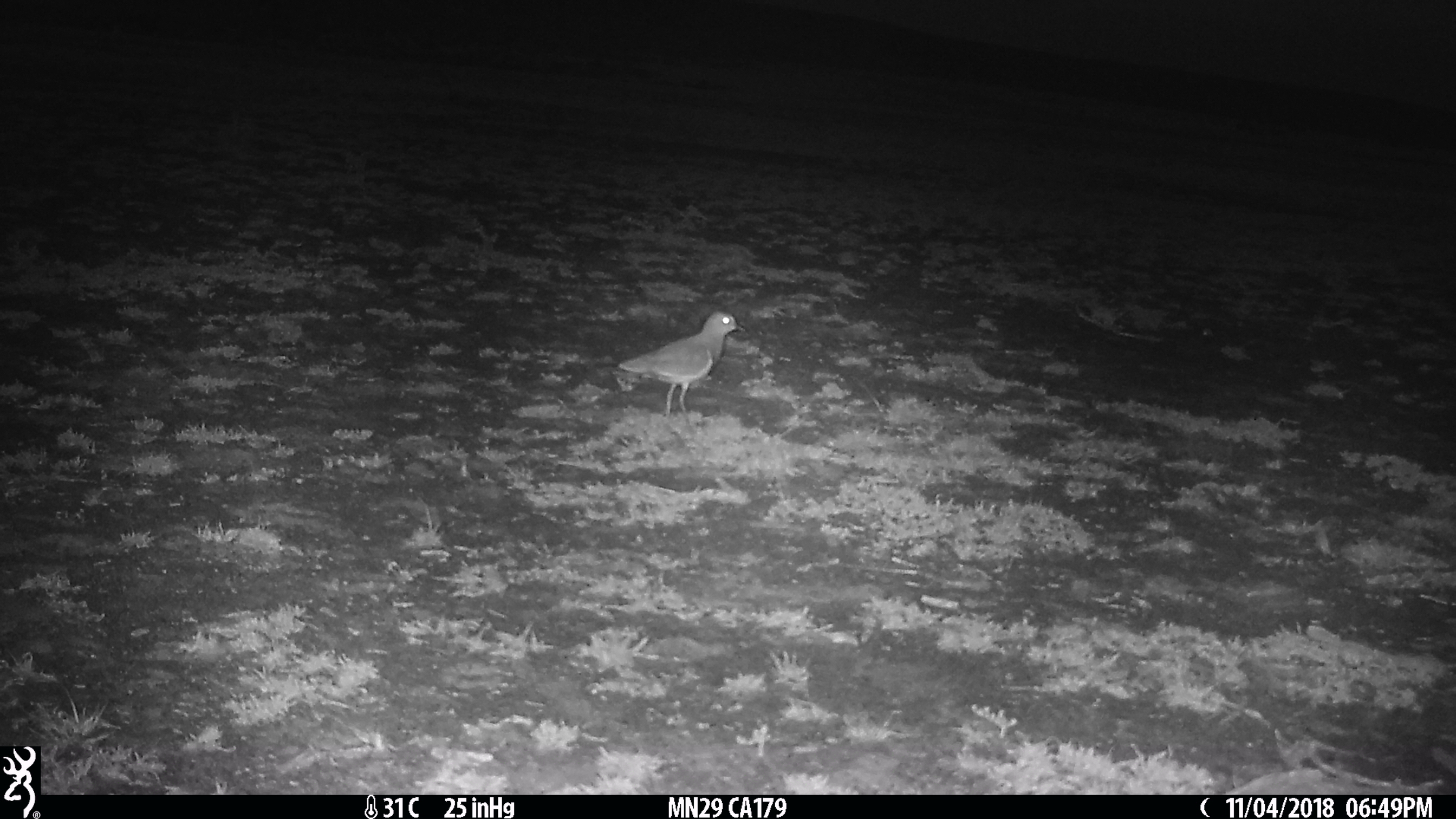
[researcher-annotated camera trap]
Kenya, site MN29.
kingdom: Animalia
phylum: Chordata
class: Aves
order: Charadriiformes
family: Charadriidae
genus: Vanellus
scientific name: Vanellus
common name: lapwing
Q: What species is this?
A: Lapwing (Vanellus).